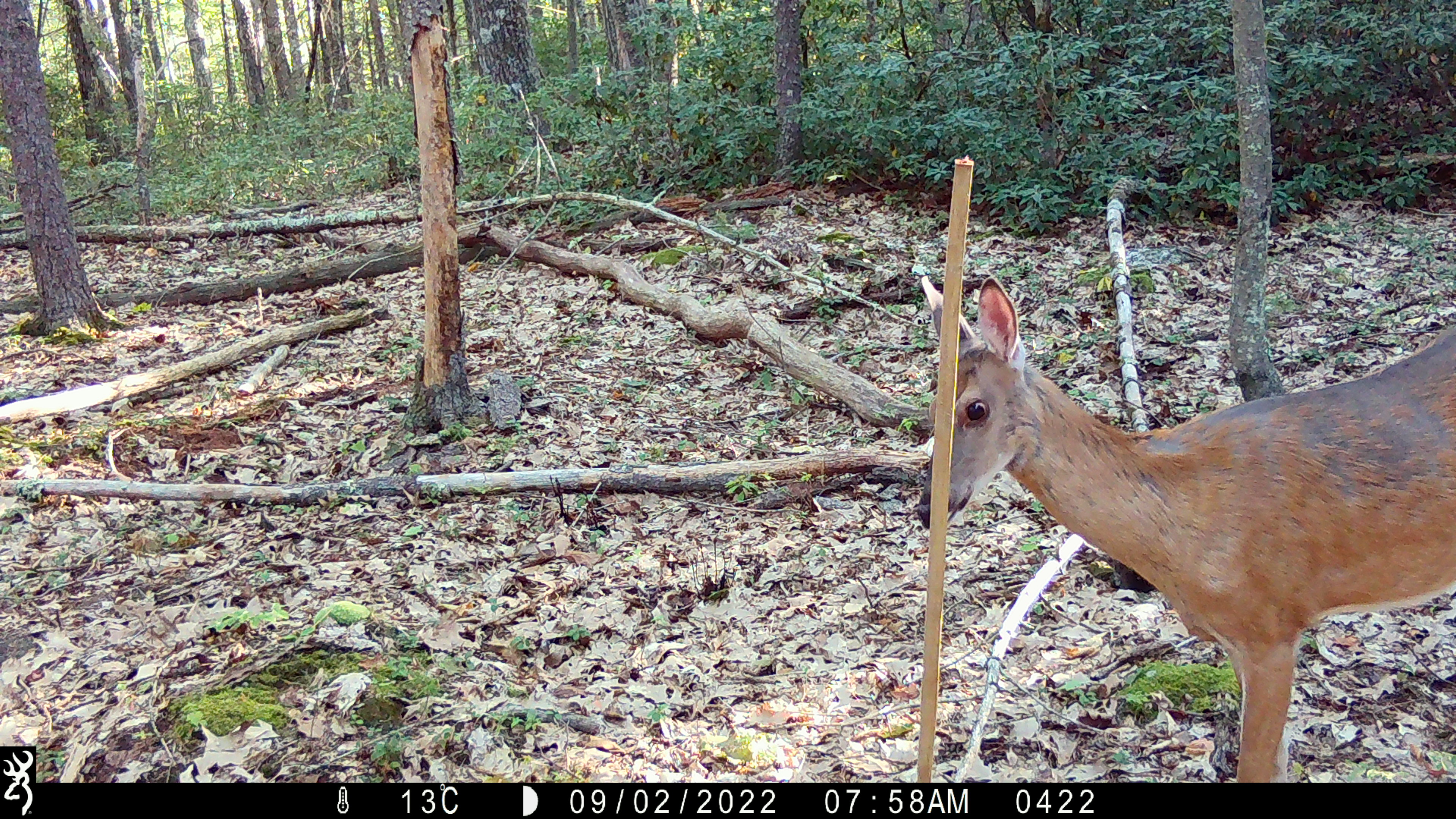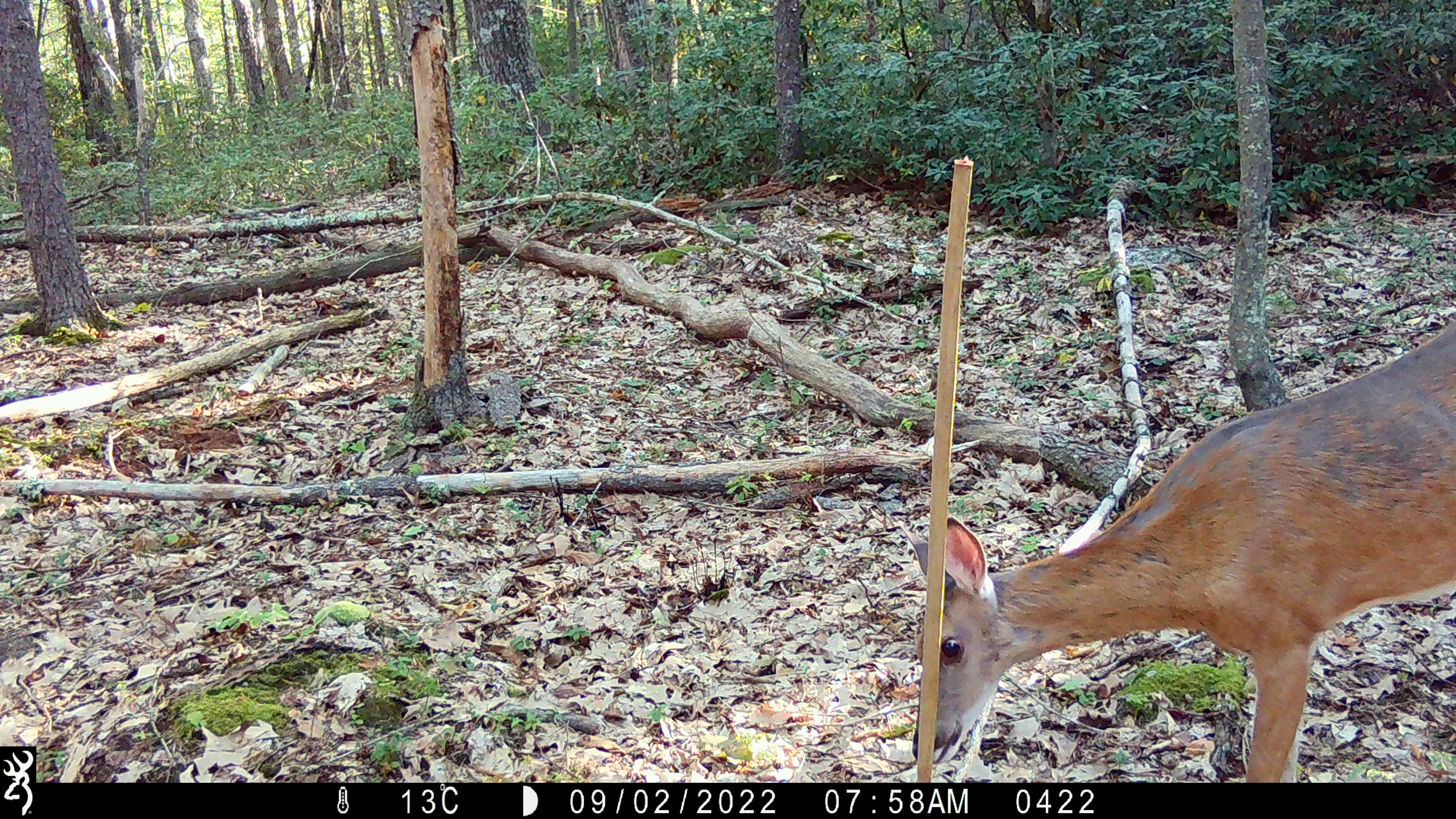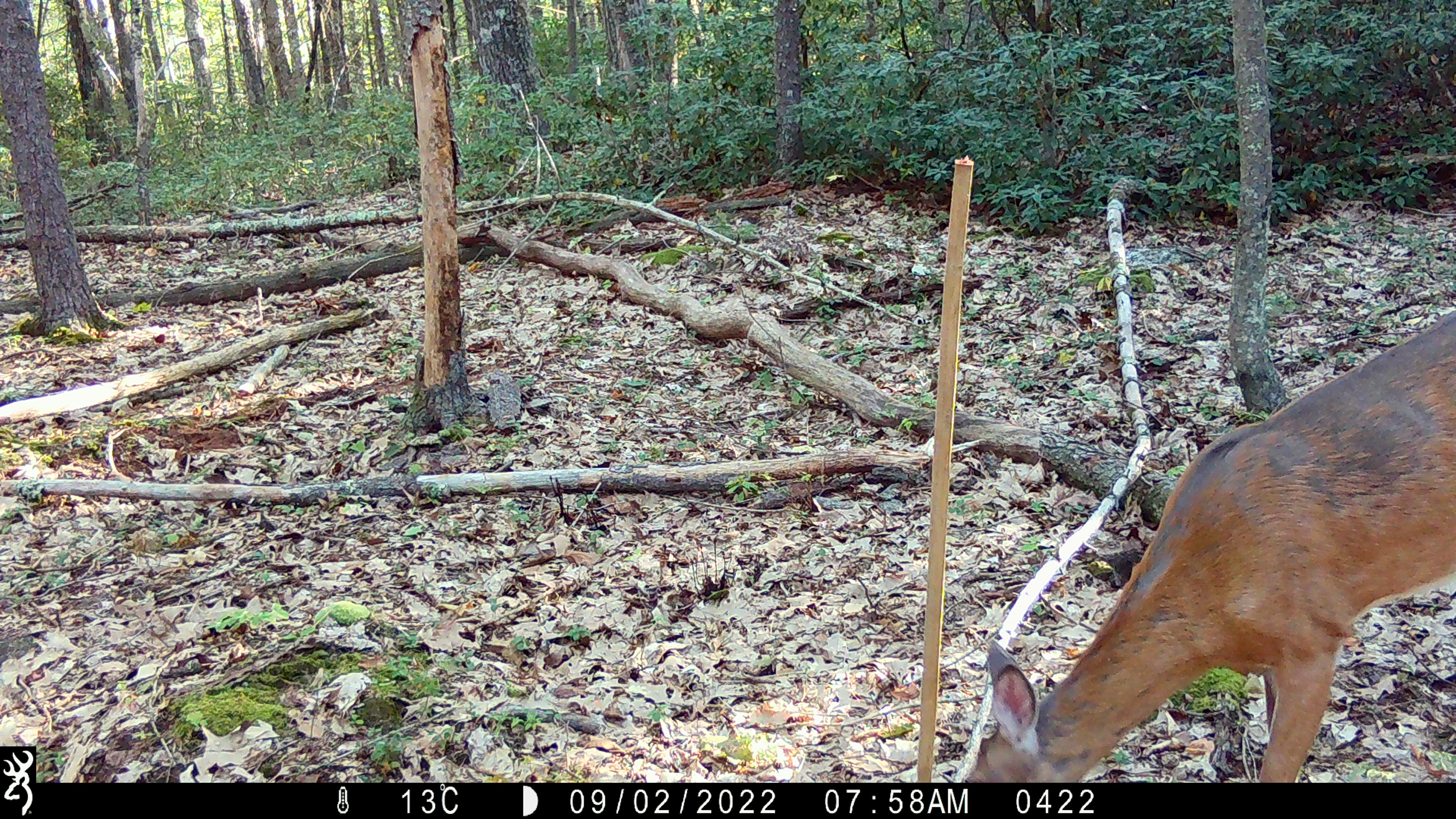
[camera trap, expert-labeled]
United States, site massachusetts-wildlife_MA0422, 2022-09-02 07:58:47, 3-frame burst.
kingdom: Animalia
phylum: Chordata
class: Mammalia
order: Artiodactyla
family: Cervidae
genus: Odocoileus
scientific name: Odocoileus virginianus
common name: white-tailed deer